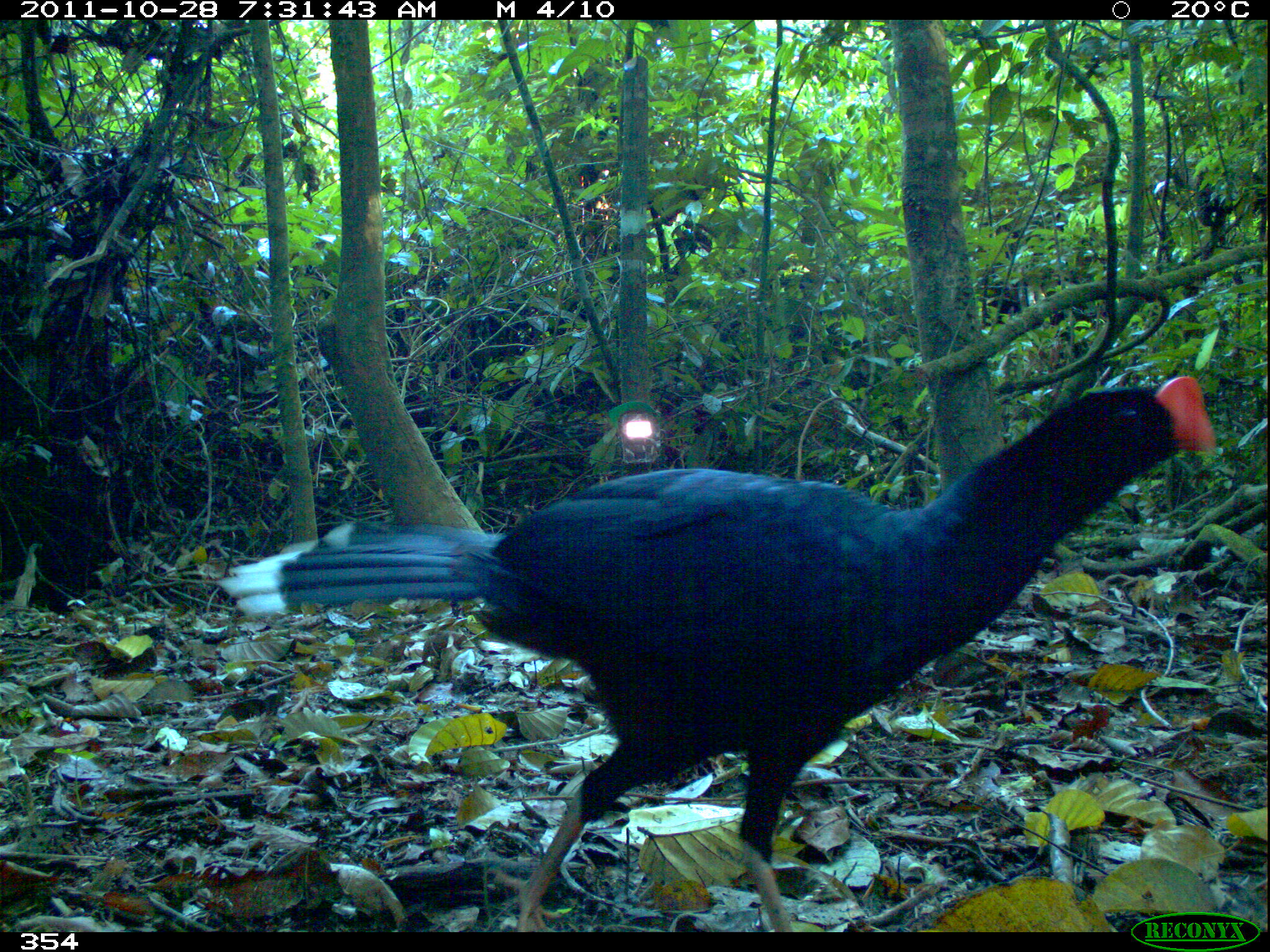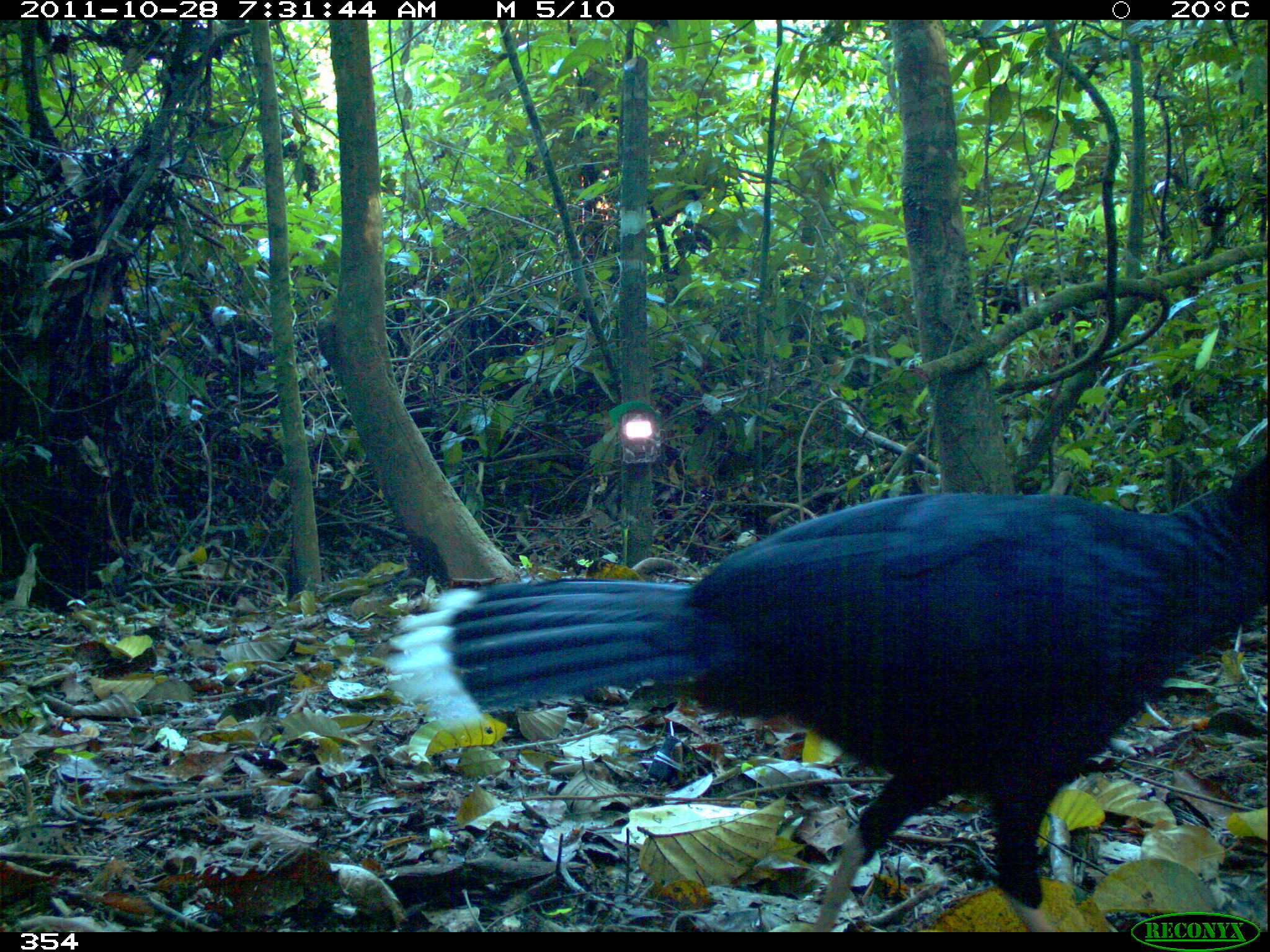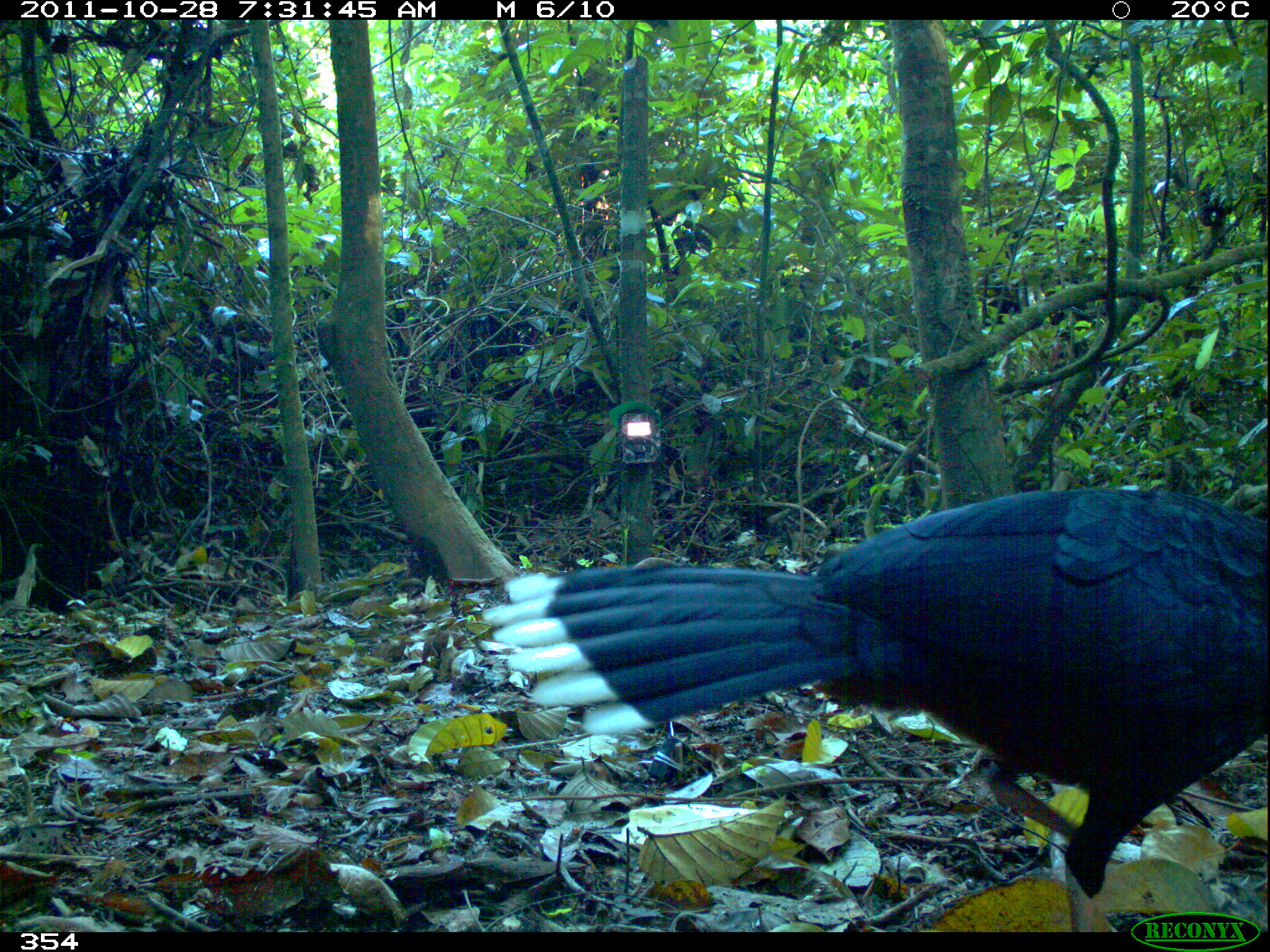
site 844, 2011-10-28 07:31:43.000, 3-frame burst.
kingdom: Animalia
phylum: Chordata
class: Aves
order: Galliformes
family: Cracidae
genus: Mitu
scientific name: Mitu tuberosum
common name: razor-billed curassow